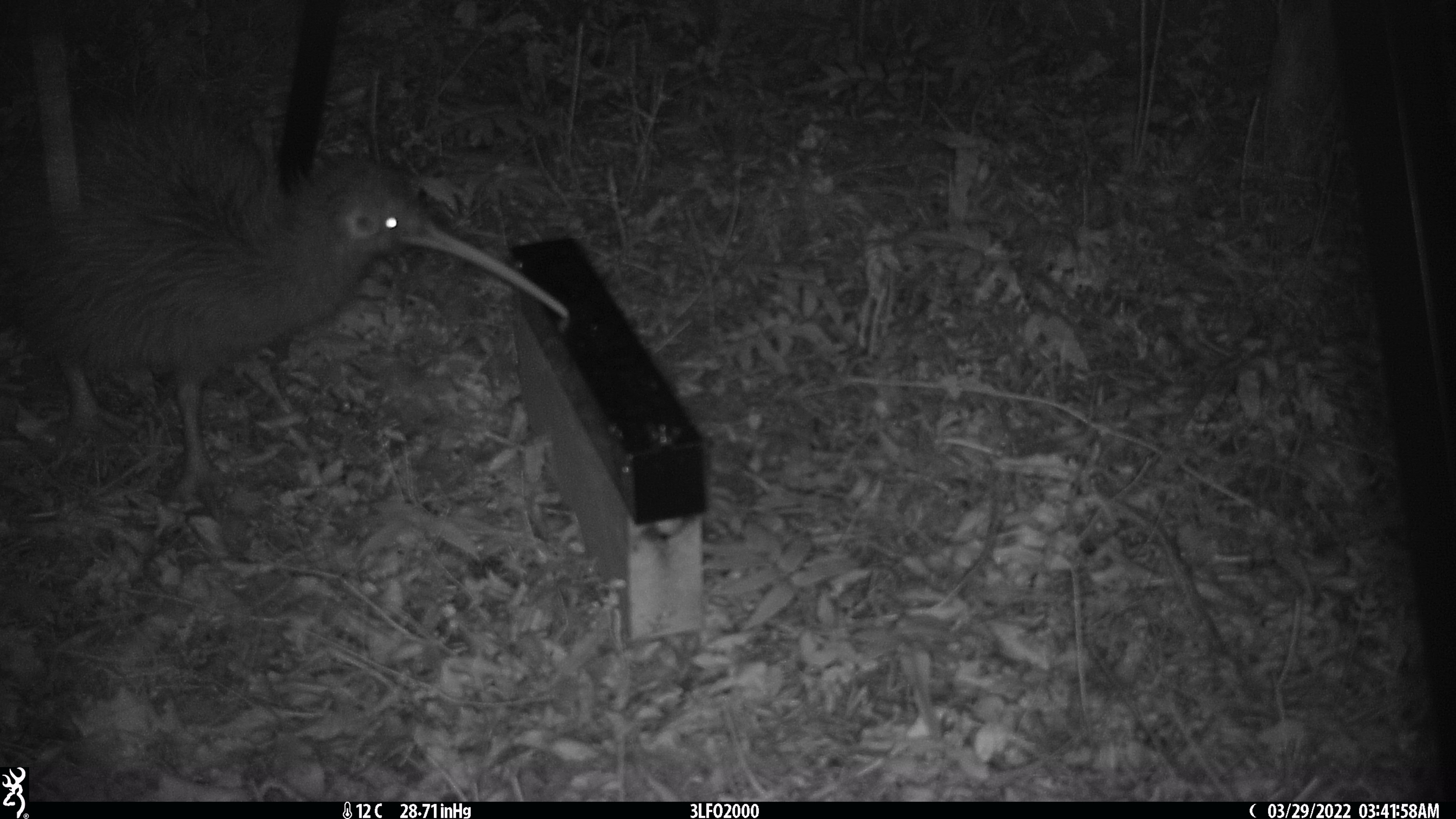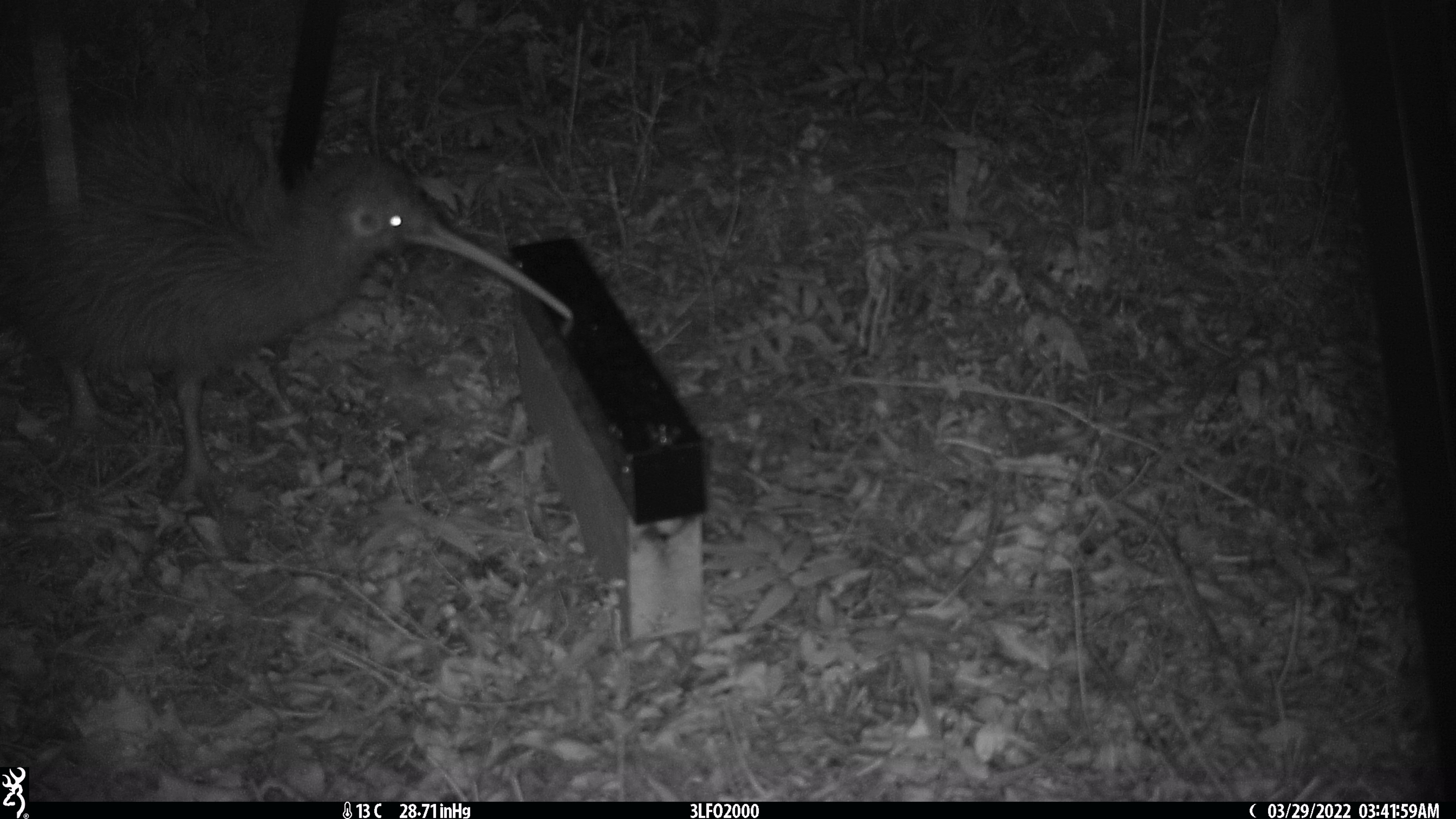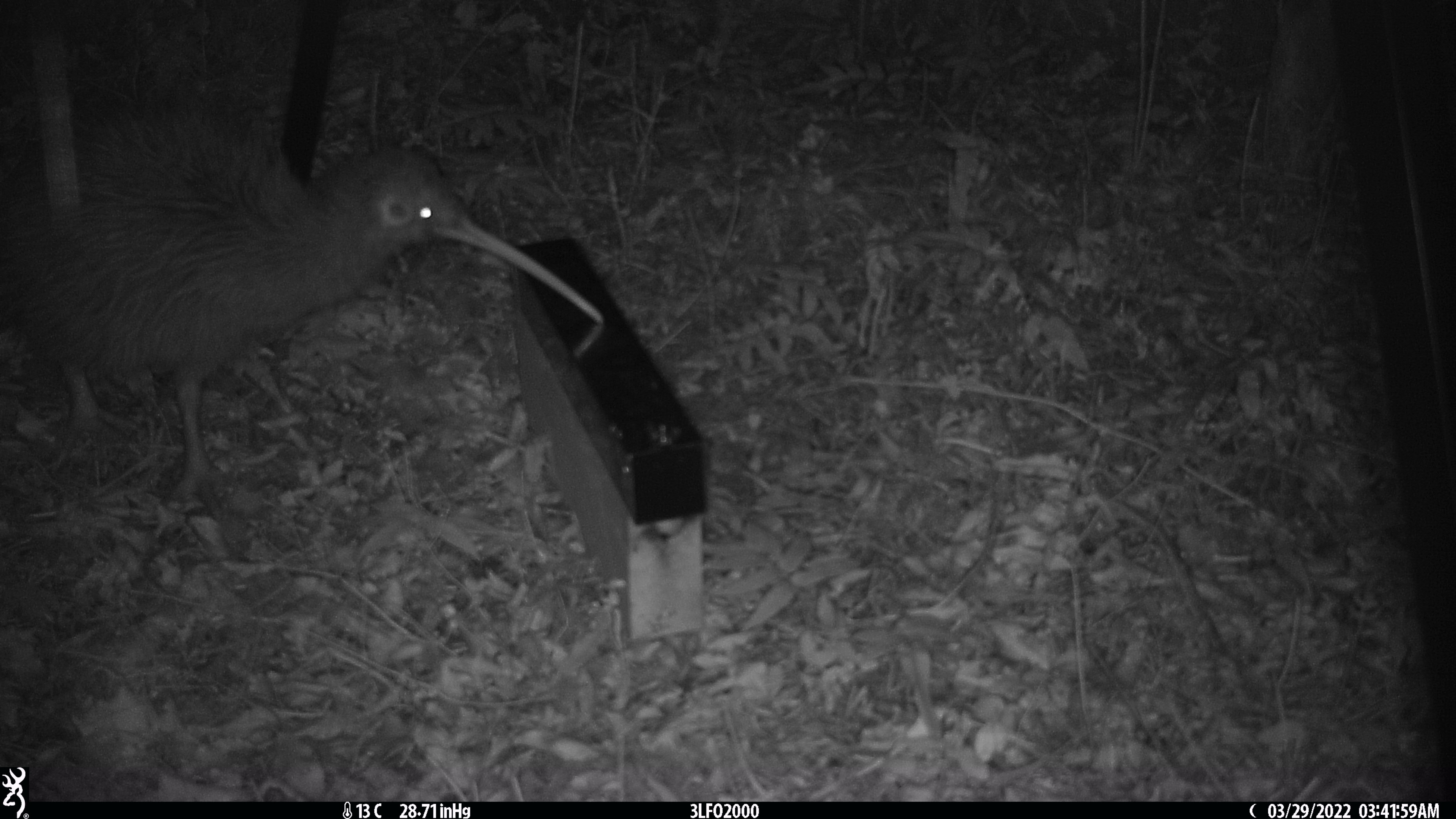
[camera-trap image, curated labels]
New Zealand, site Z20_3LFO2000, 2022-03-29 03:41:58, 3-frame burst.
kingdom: Animalia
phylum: Chordata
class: Aves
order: Apterygiformes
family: Apterygidae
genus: Apteryx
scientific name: Apteryx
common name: kiwi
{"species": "kiwi (Apteryx)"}